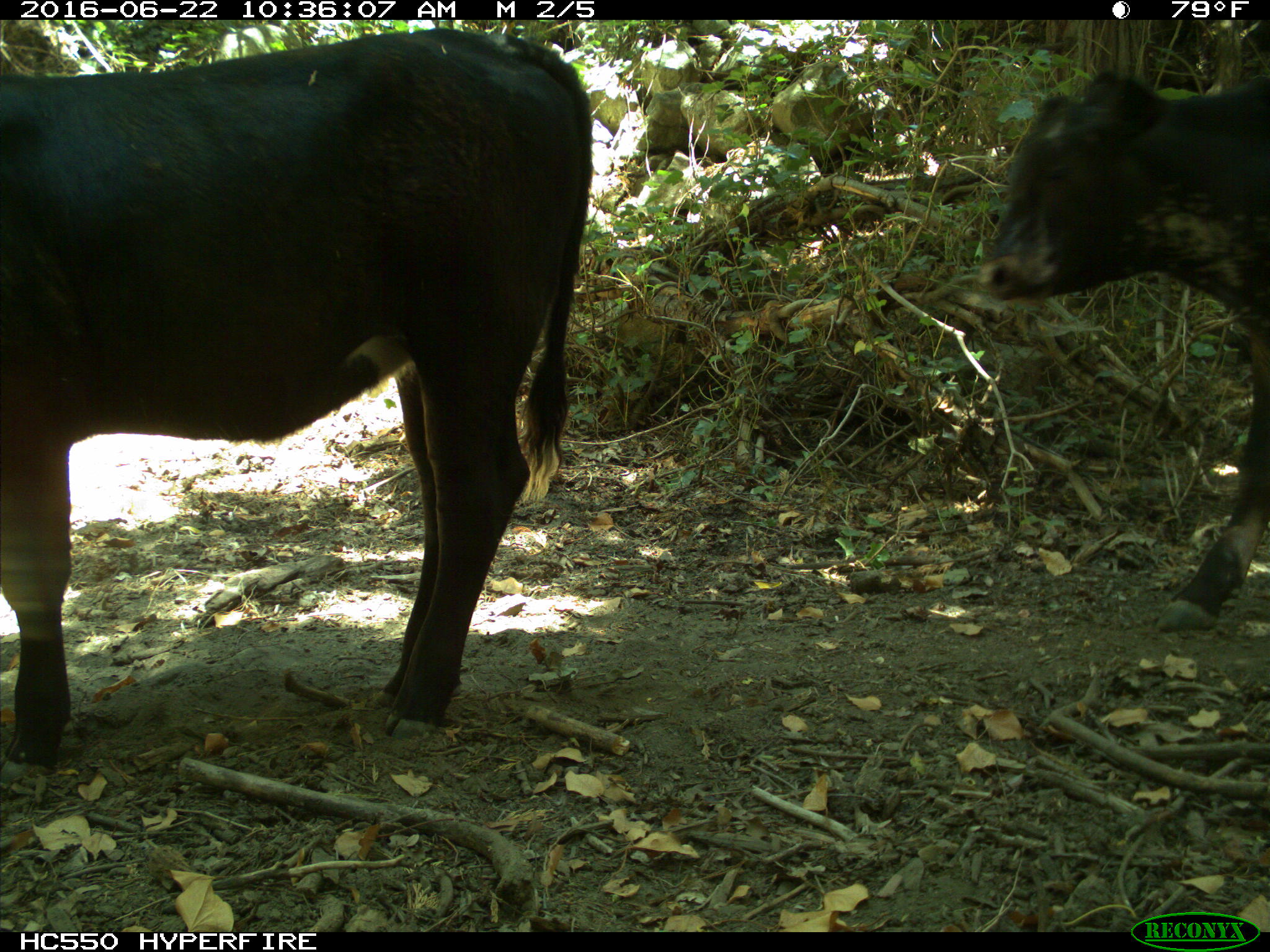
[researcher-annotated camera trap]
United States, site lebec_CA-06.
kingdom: Animalia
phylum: Chordata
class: Mammalia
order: Artiodactyla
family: Bovidae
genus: Bos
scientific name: Bos taurus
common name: domestic cow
Bos taurus (domestic cow).